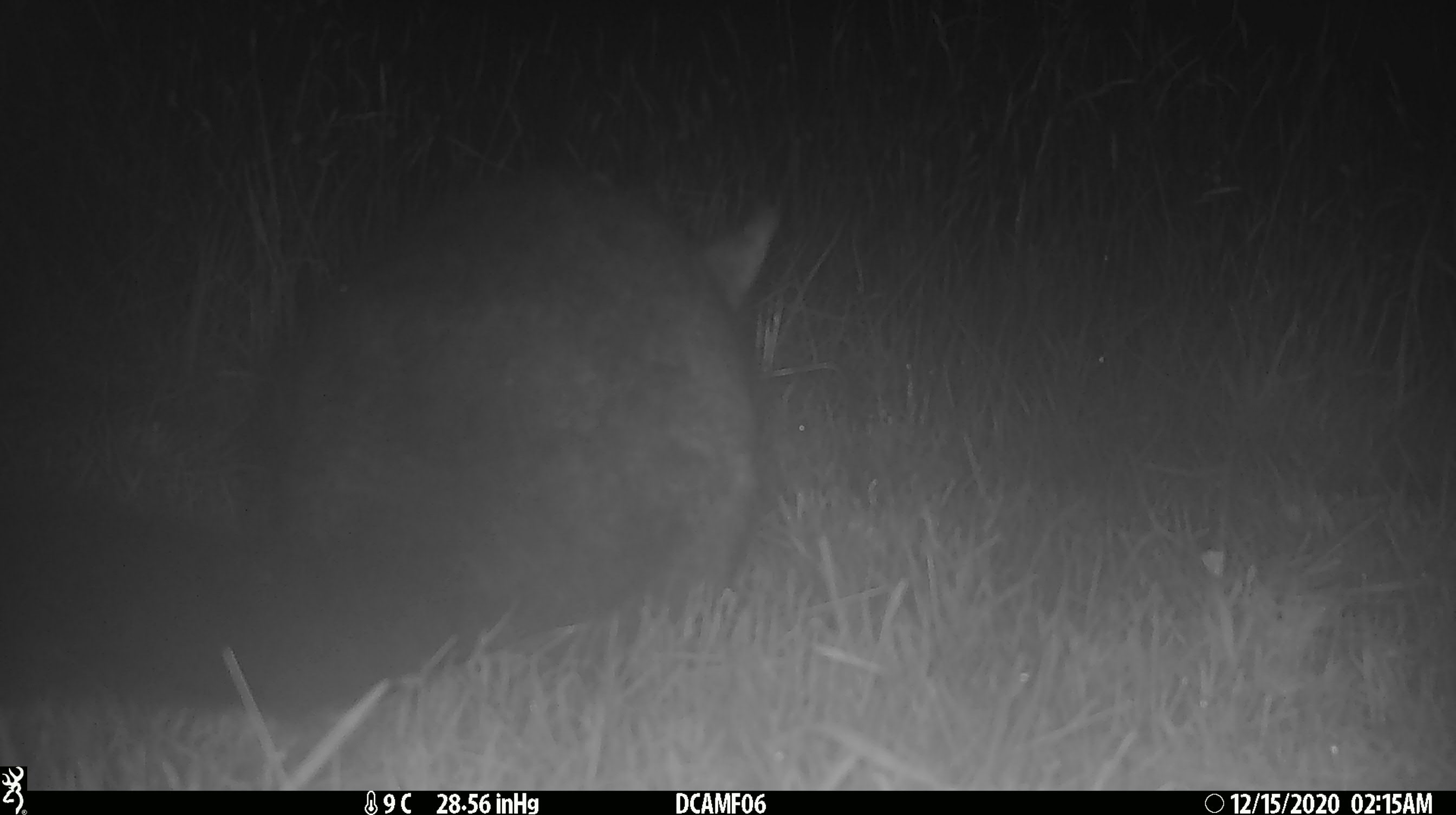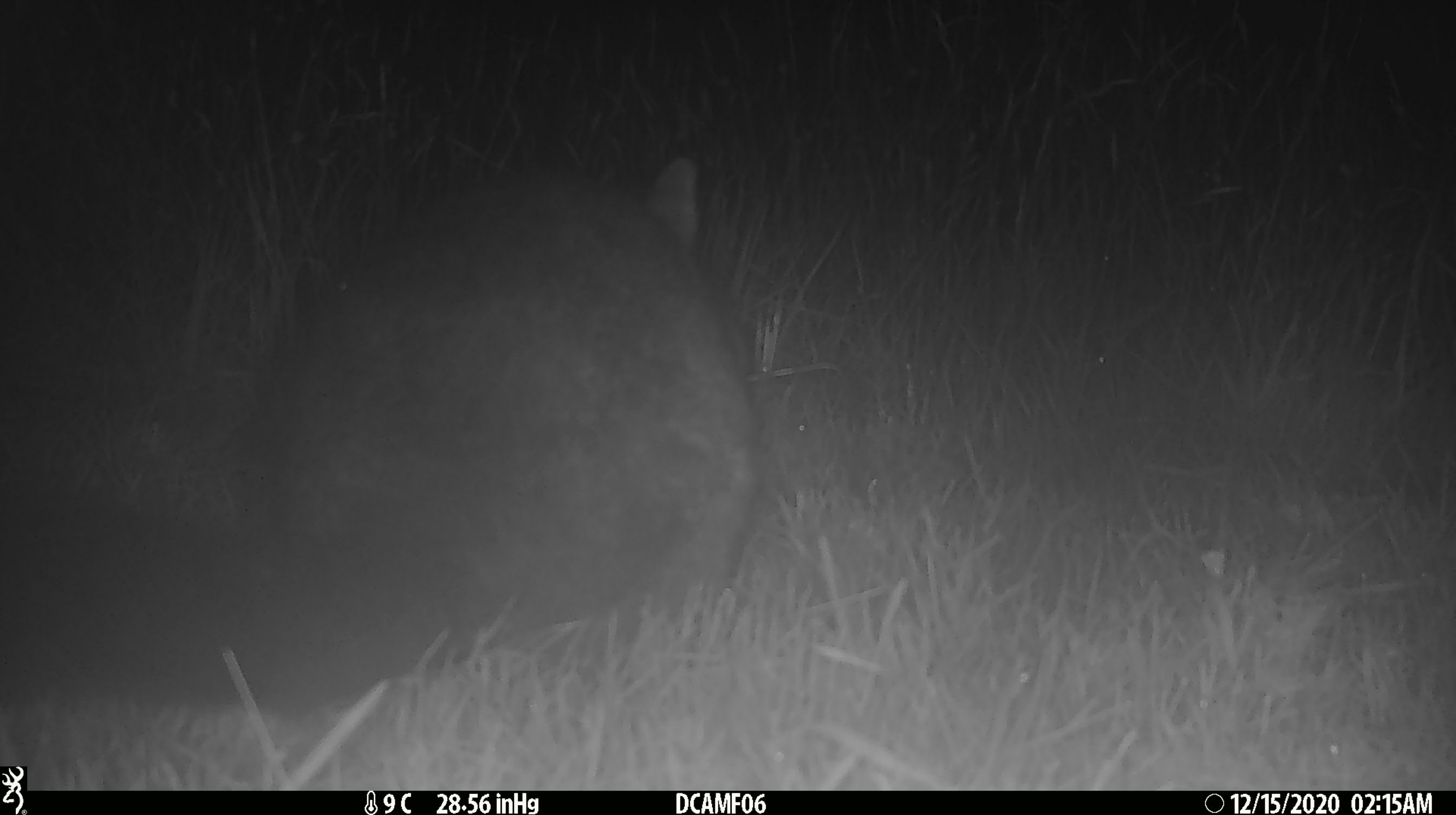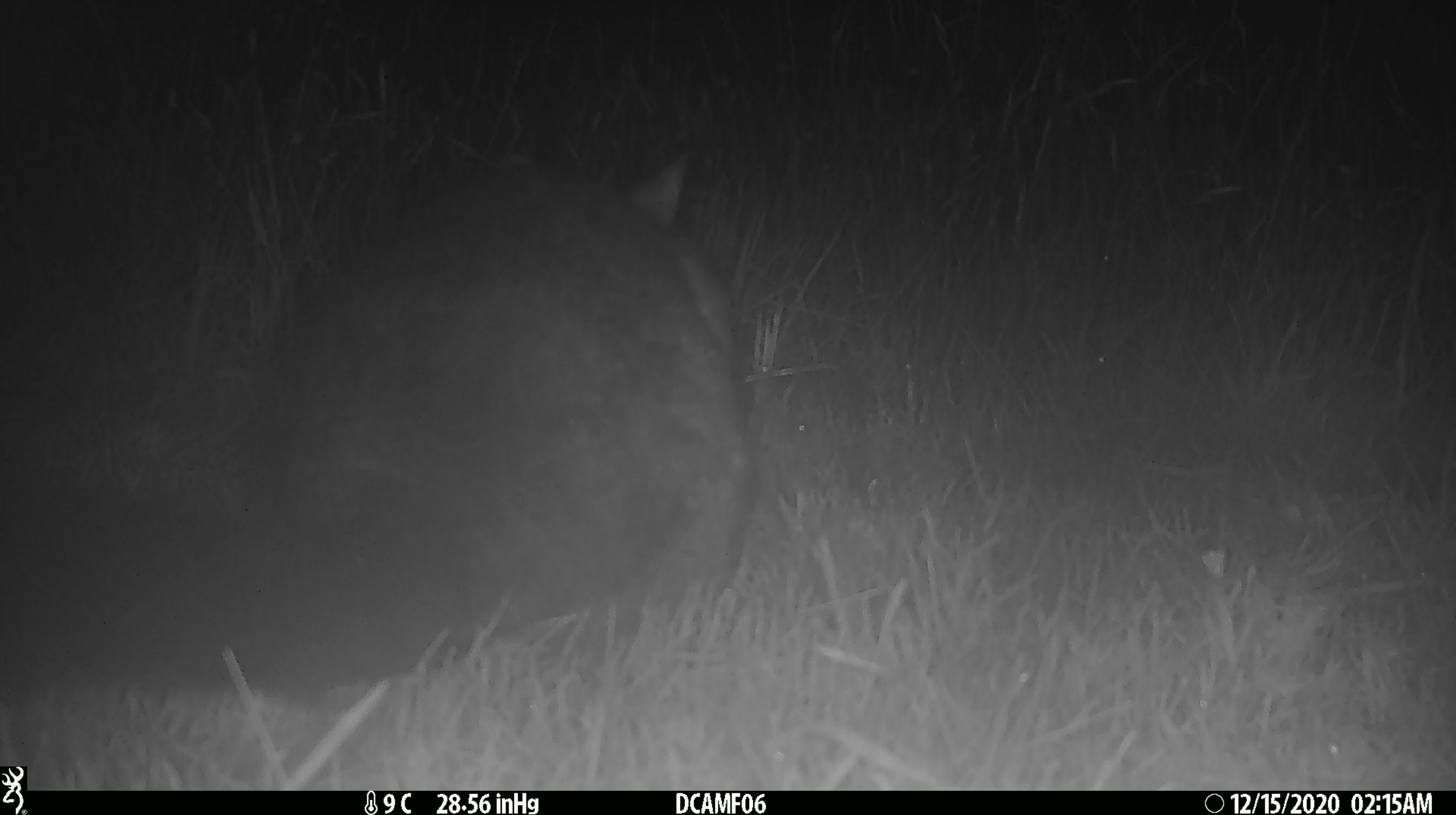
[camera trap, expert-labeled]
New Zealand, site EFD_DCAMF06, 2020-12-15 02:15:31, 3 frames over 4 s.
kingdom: Animalia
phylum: Chordata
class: Mammalia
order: Diprotodontia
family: Phalangeridae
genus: Trichosurus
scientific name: Trichosurus vulpecula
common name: common brushtail possum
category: possum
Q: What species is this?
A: Possum (common brushtail possum) (Trichosurus vulpecula).